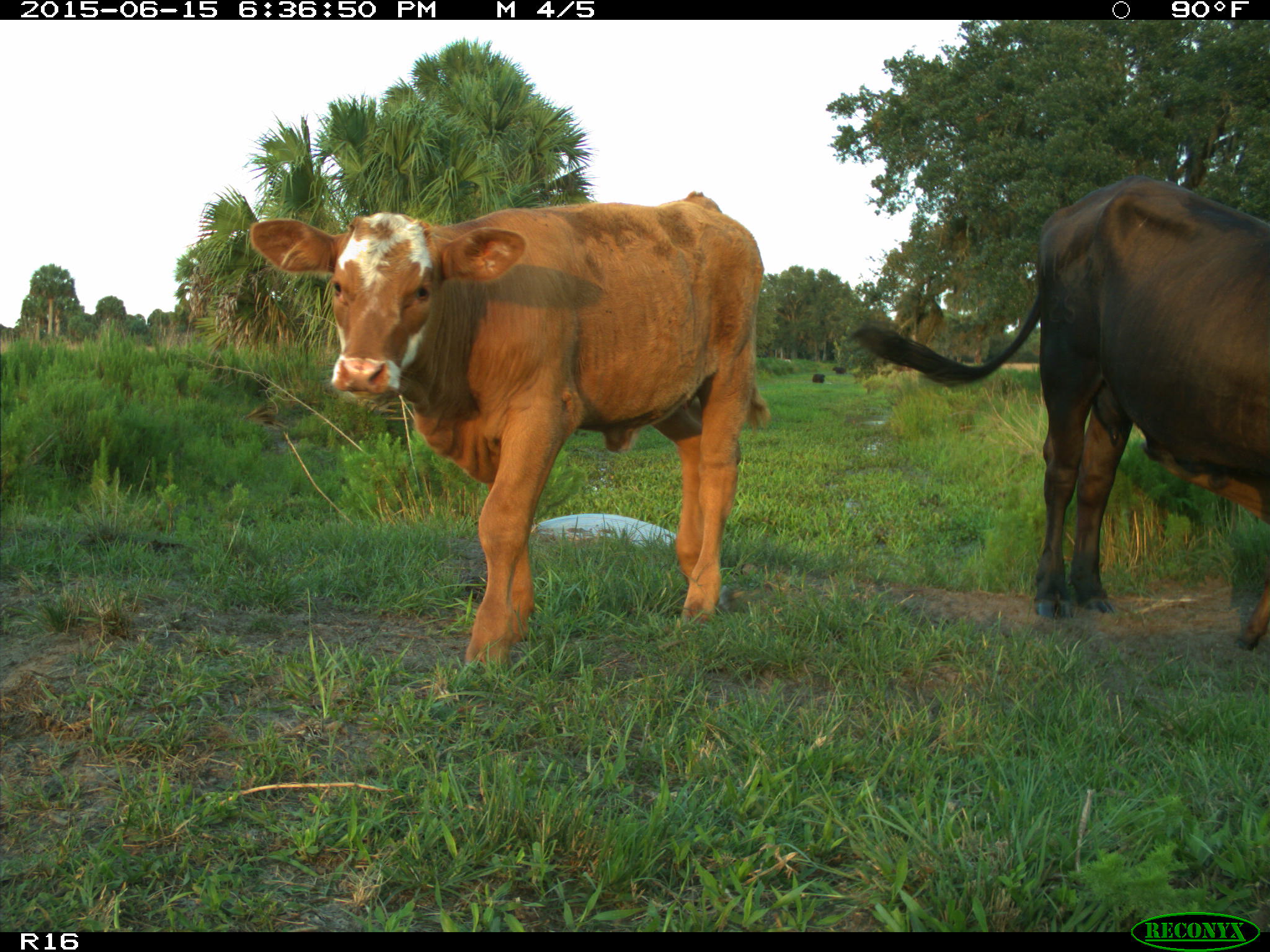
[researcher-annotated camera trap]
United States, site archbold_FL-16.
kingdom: Animalia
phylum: Chordata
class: Mammalia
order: Artiodactyla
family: Bovidae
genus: Bos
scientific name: Bos taurus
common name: domestic cow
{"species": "Bos taurus (domestic cow)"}